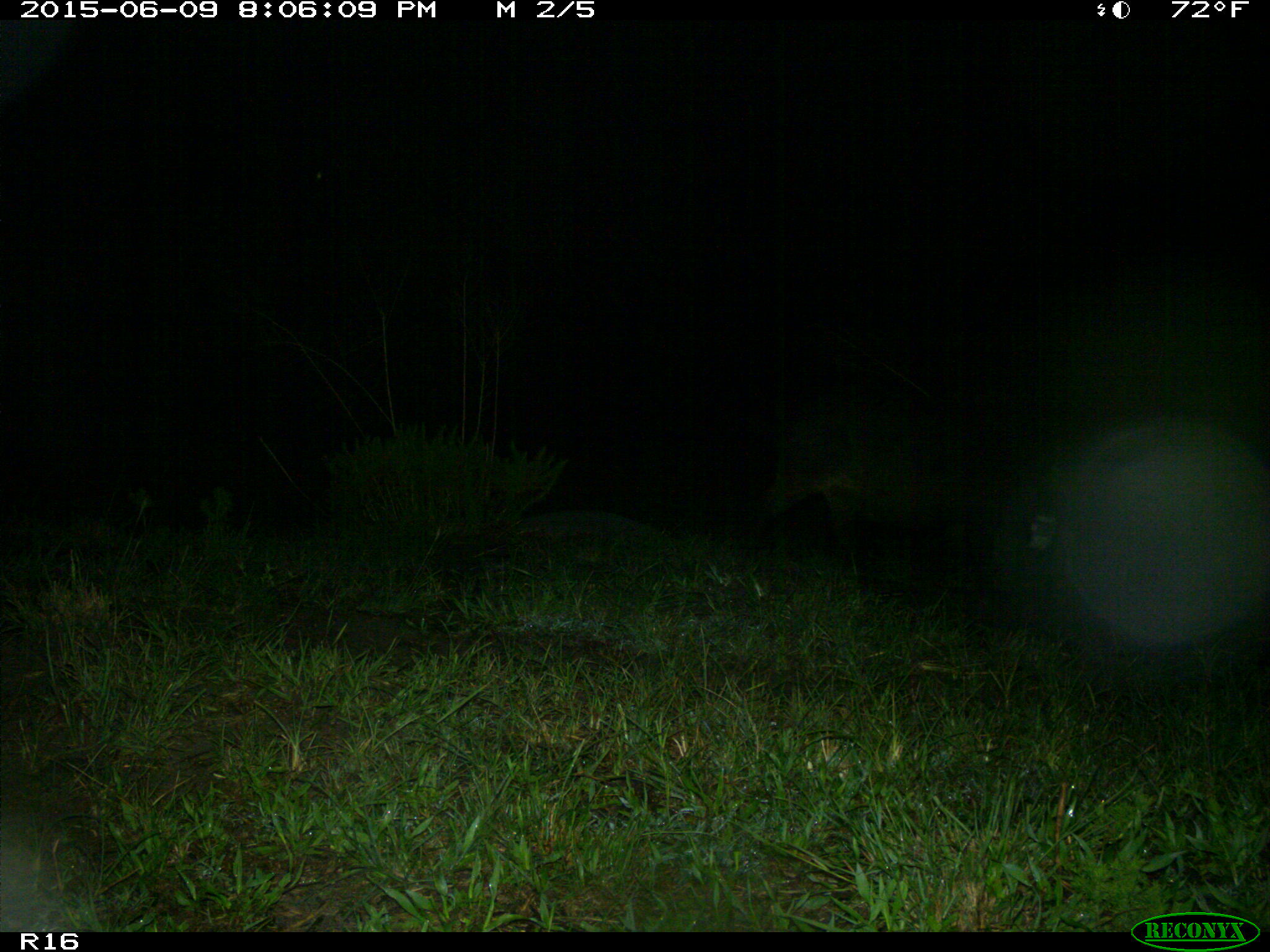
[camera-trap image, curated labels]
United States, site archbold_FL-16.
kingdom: Animalia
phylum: Chordata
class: Mammalia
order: Artiodactyla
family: Suidae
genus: Sus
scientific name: Sus scrofa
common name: wild boar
Sus scrofa (wild boar).